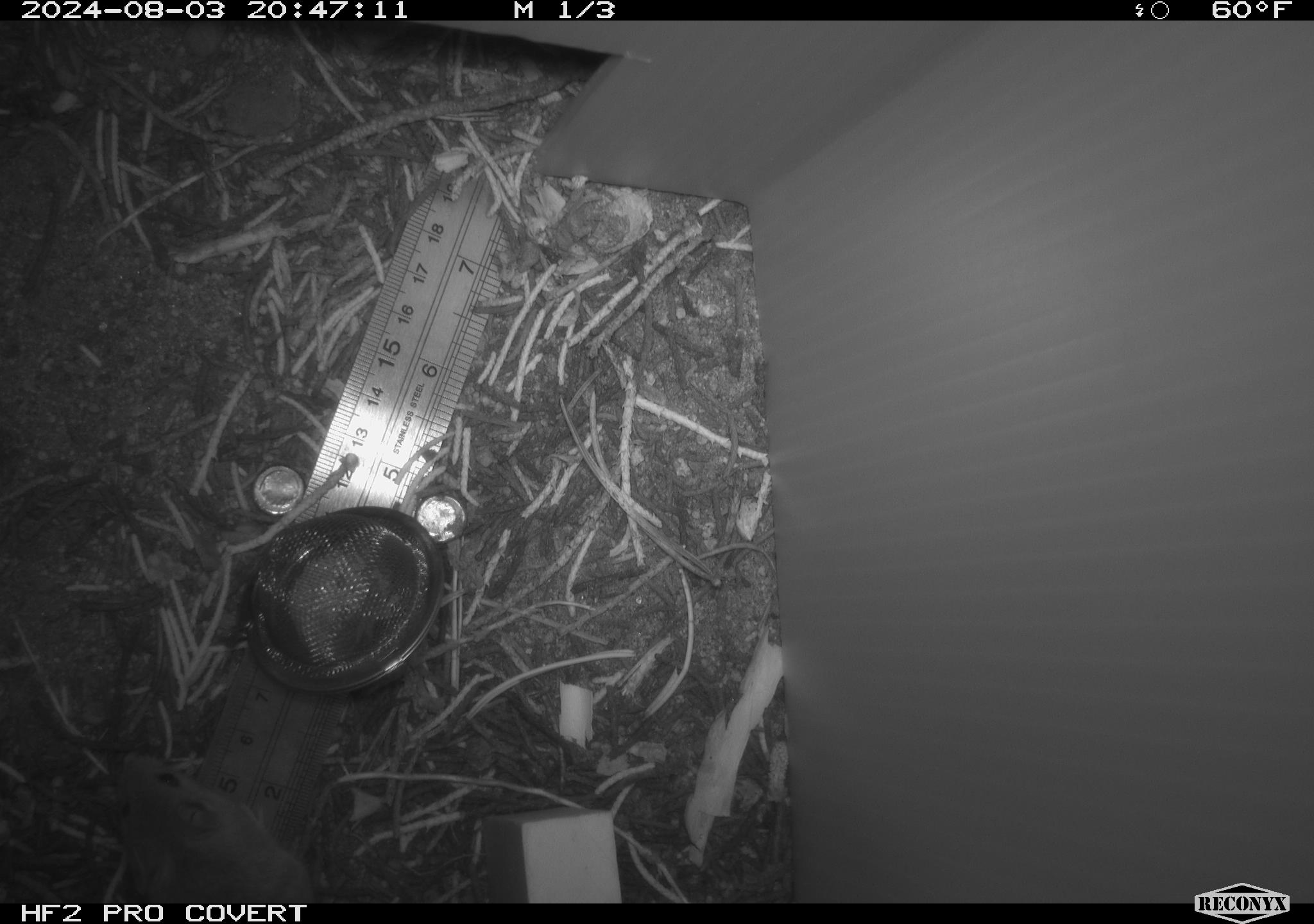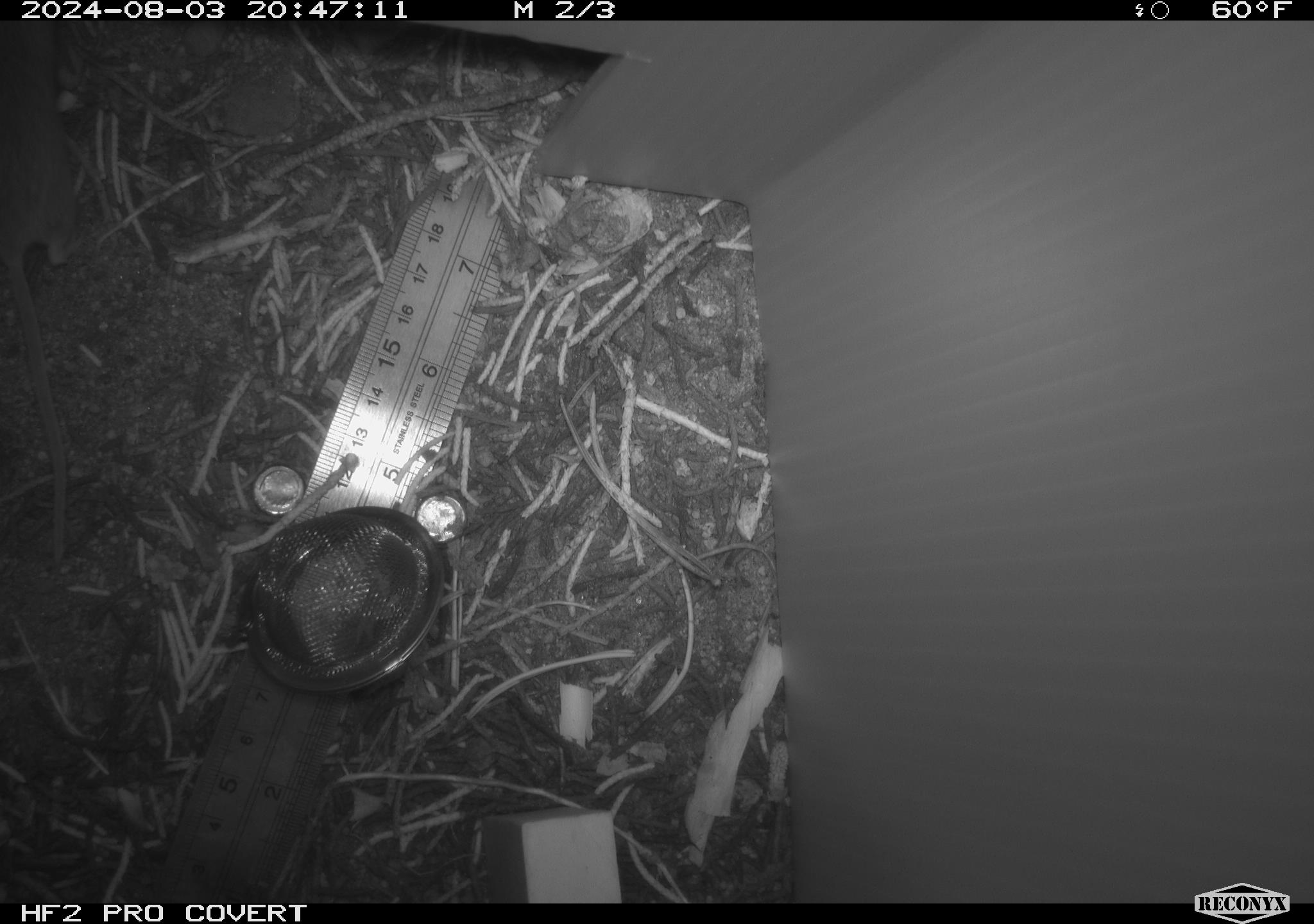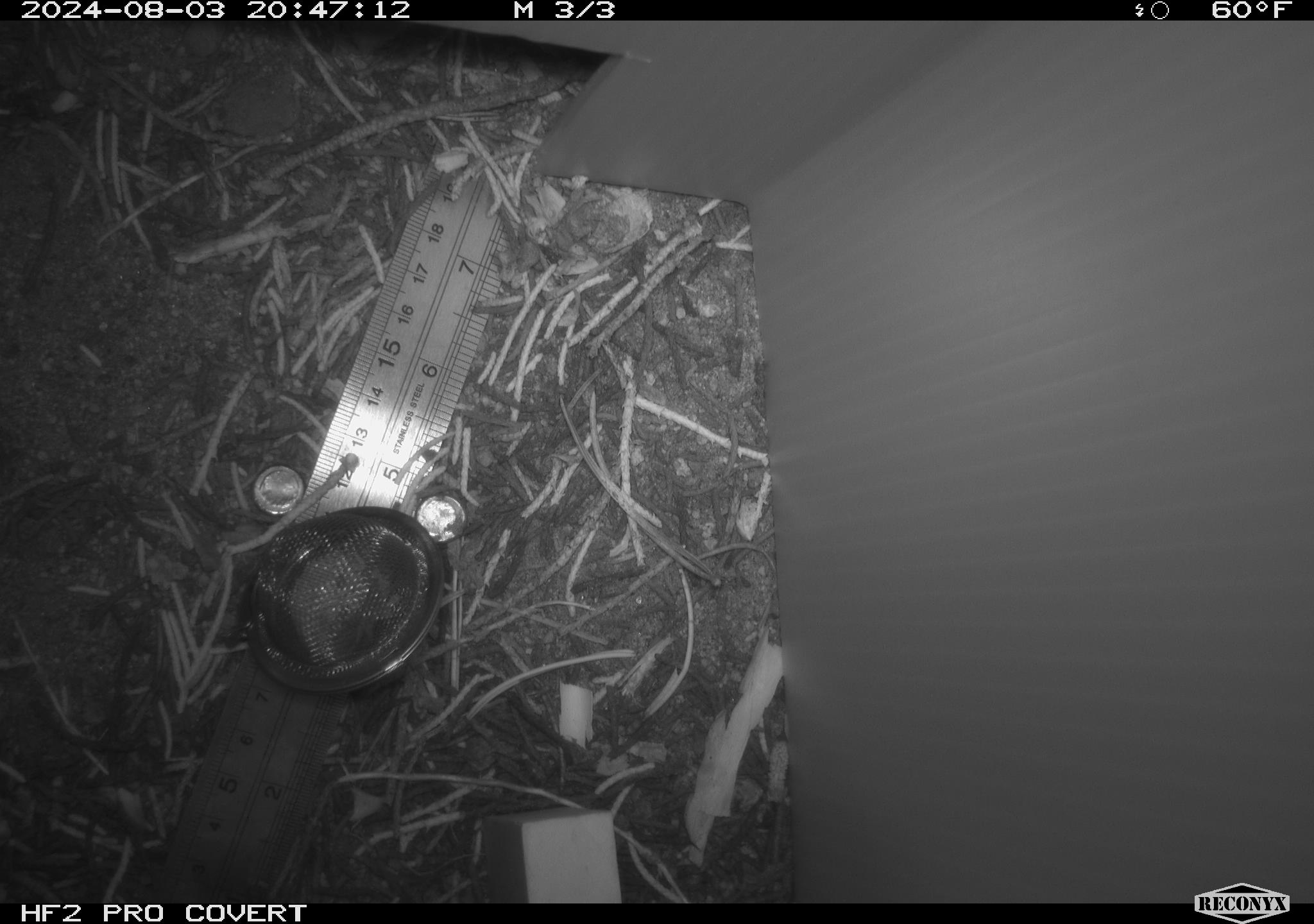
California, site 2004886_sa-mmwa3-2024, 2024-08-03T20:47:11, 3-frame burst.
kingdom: Animalia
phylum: Chordata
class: Mammalia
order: Rodentia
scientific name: Rodentia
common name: mouse species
Mouse species (Rodentia).